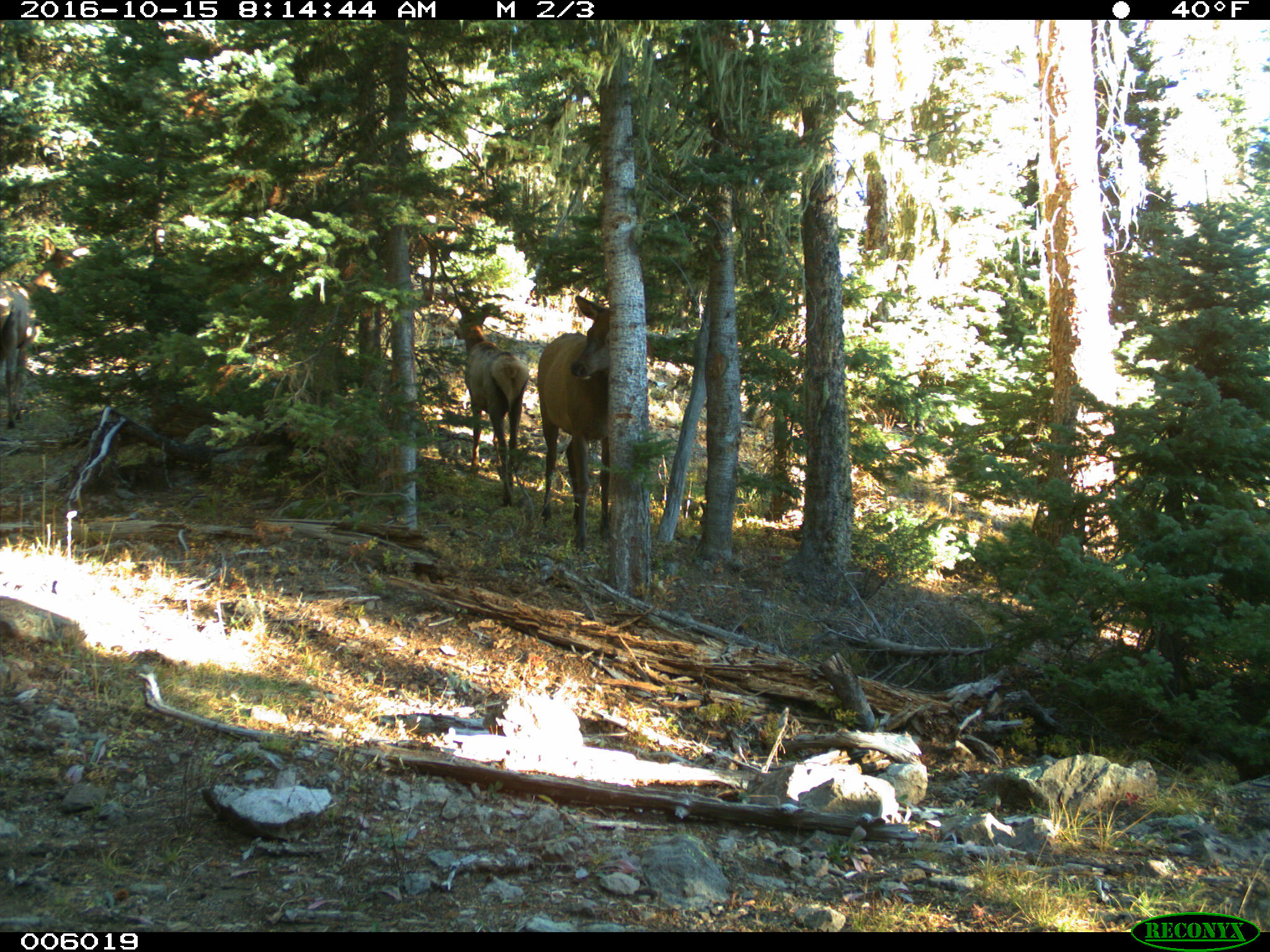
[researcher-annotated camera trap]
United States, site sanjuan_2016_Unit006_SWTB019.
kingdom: Animalia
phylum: Chordata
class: Mammalia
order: Artiodactyla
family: Cervidae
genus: Cervus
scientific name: Cervus elaphus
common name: red deer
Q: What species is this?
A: Cervus elaphus (red deer).